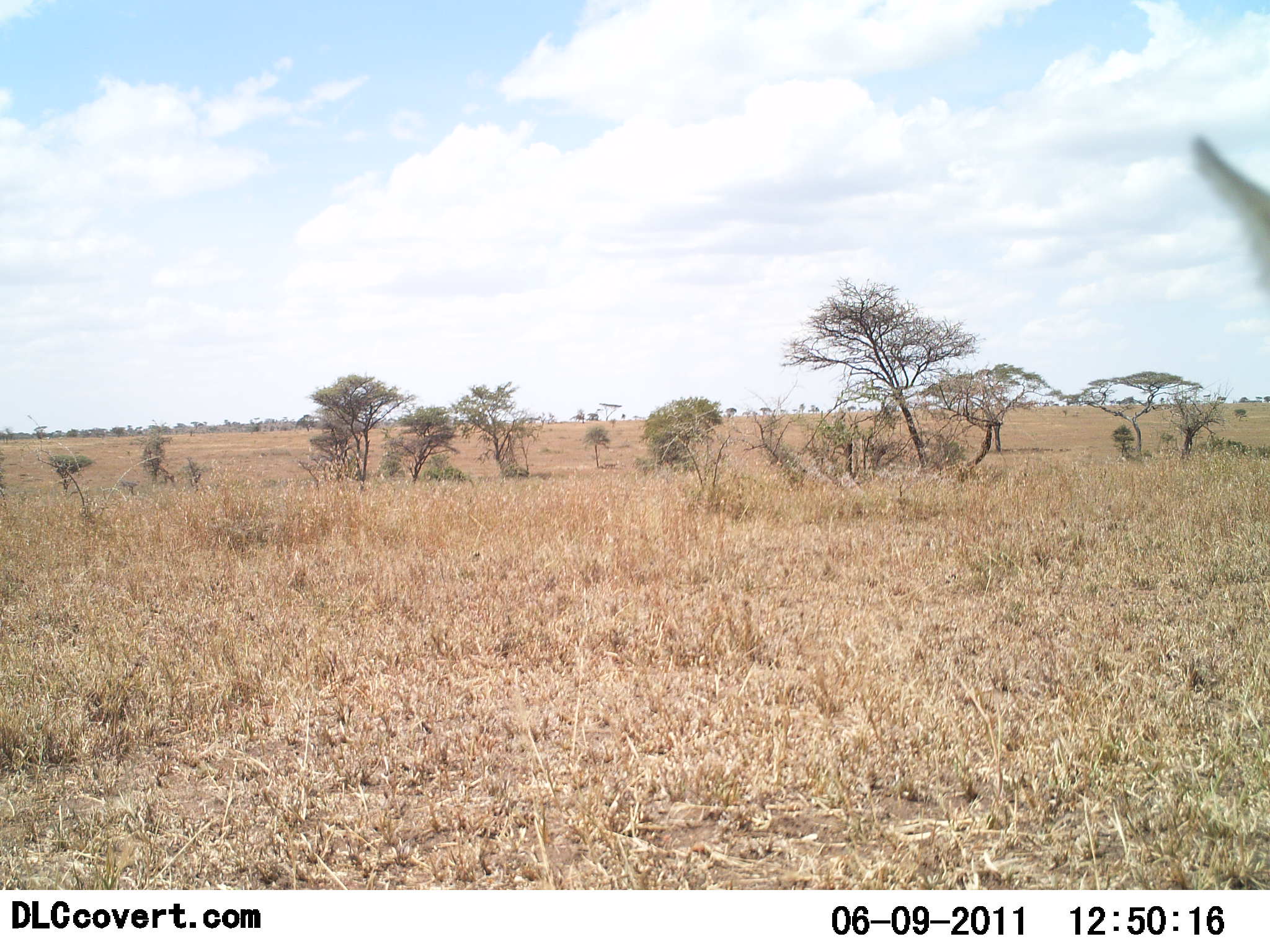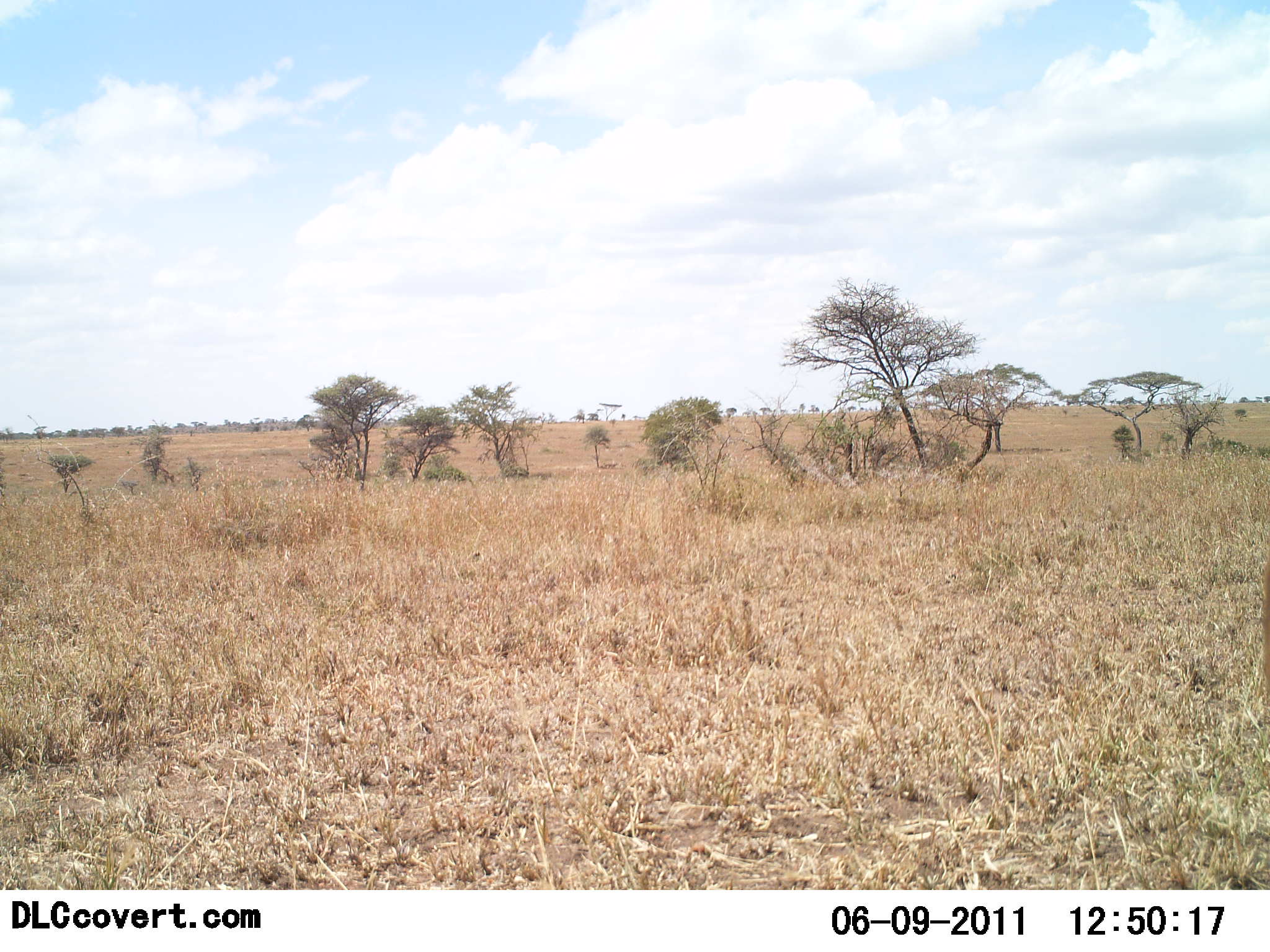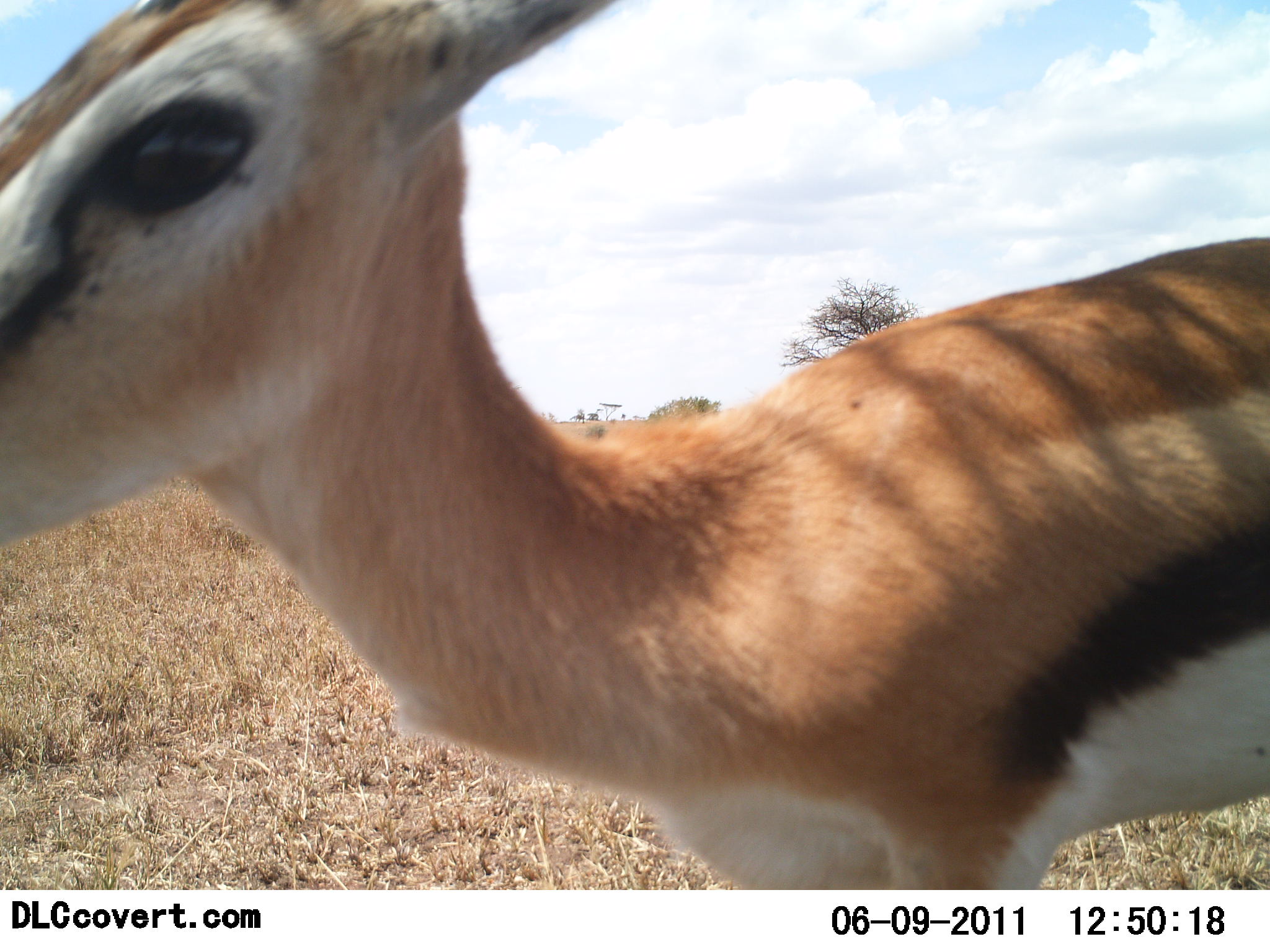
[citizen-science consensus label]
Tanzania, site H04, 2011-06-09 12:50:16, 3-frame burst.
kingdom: Animalia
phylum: Chordata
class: Mammalia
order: Artiodactyla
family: Bovidae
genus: Eudorcas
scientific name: Eudorcas thomsonii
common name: thomson's gazelle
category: gazellethomsons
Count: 1.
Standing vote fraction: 9%.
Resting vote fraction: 0%.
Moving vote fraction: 91%.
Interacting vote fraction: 0%.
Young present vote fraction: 18%.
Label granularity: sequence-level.